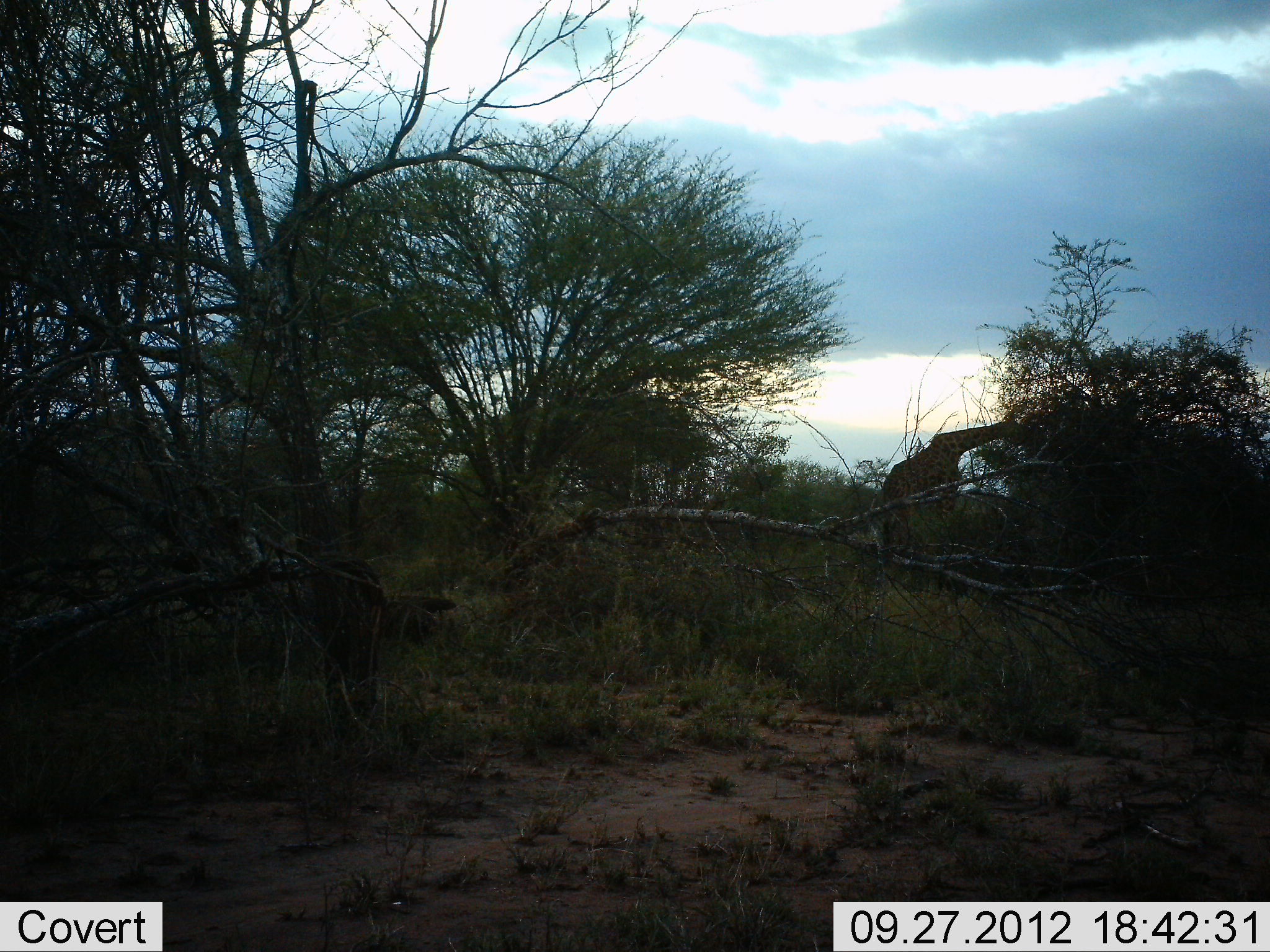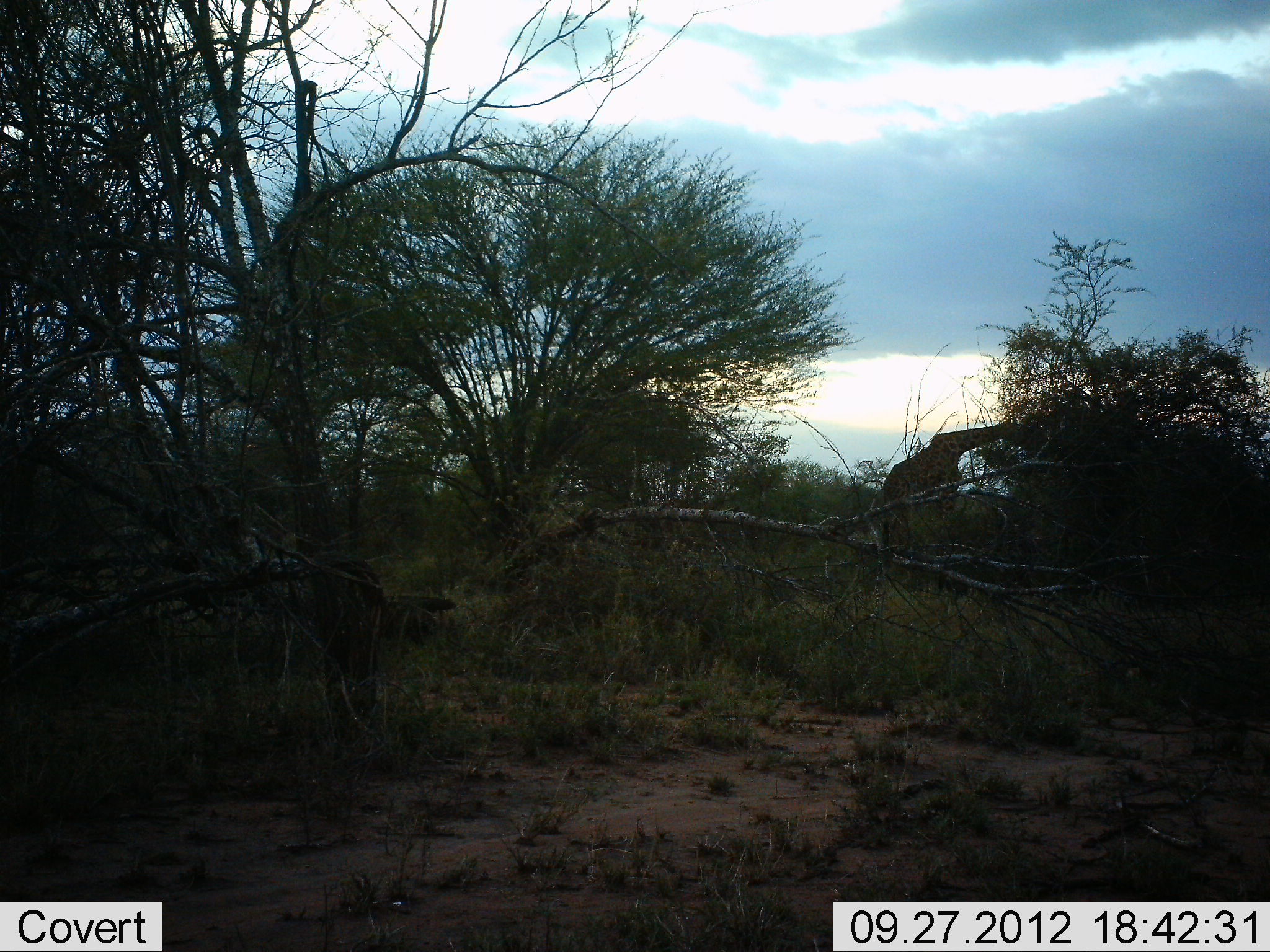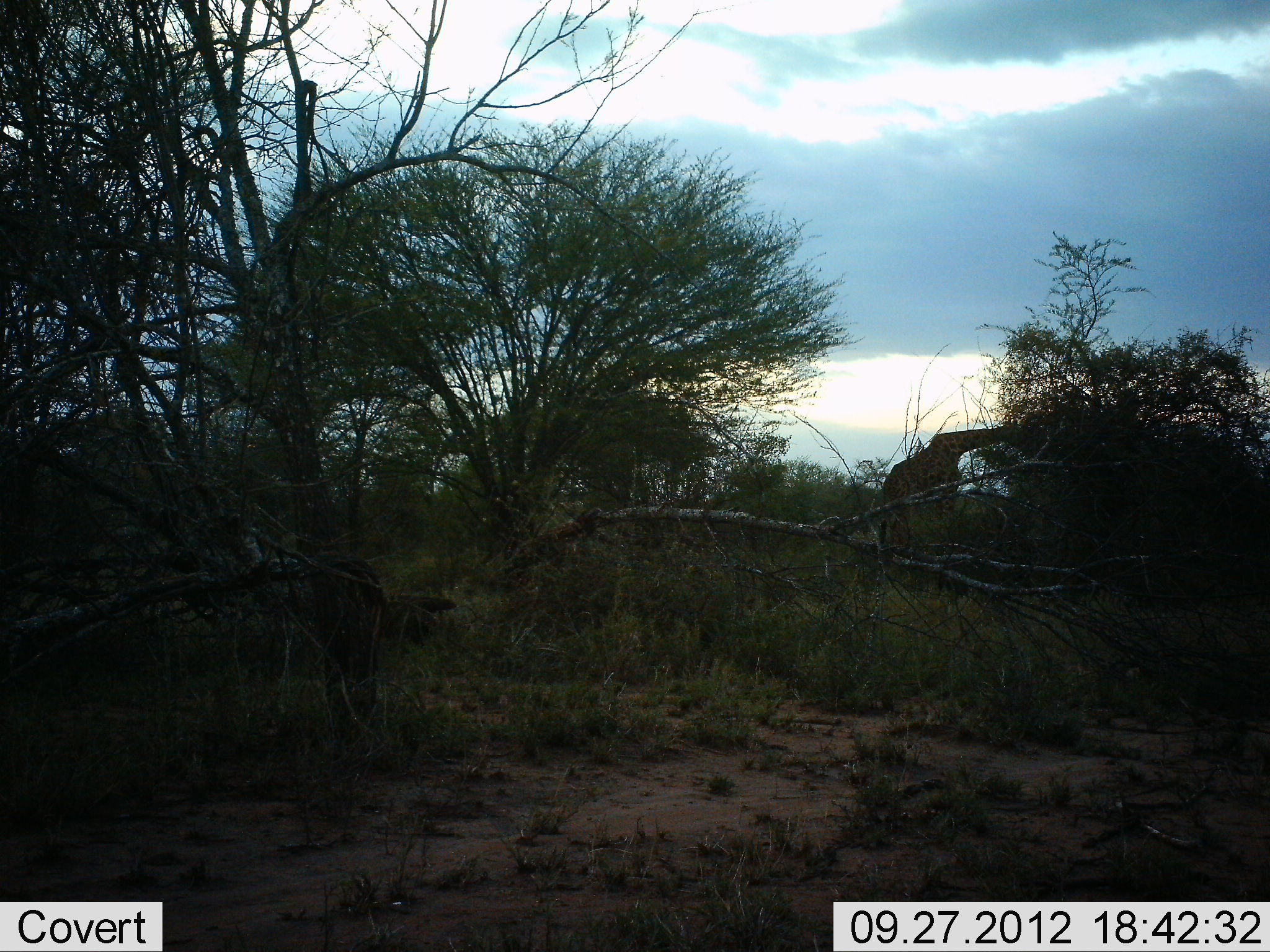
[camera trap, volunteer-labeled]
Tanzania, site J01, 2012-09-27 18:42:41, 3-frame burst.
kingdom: Animalia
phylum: Chordata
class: Mammalia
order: Artiodactyla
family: Giraffidae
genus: Giraffa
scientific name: Giraffa camelopardalis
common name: giraffe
Giraffe (Giraffa camelopardalis), count 1. Behavior (volunteer vote fractions): standing 50%, resting 0%, moving 0%, interacting 0%. Young present (vote fraction): 0%. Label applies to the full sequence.